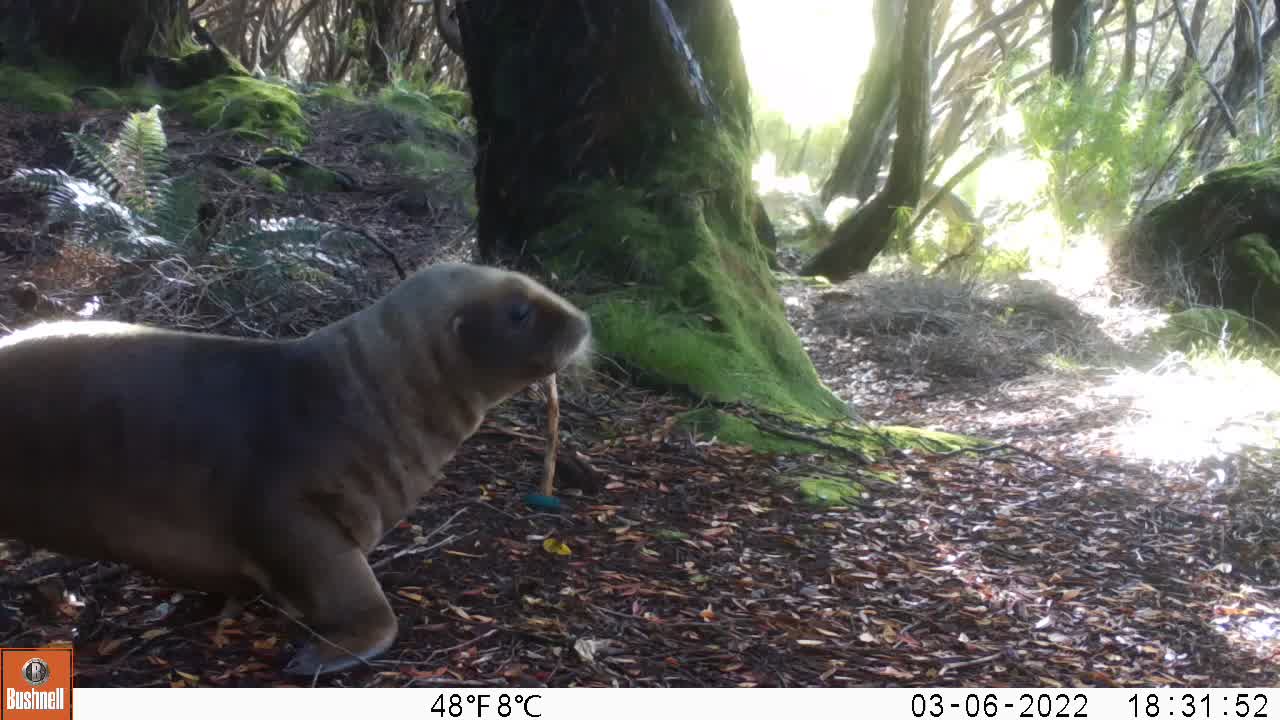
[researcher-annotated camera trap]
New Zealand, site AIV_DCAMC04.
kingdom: Animalia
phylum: Chordata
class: Mammalia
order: Carnivora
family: Otariidae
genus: Phocarctos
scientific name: Phocarctos hookeri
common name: new zealand sea lion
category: sealion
Sealion (new zealand sea lion) (Phocarctos hookeri).